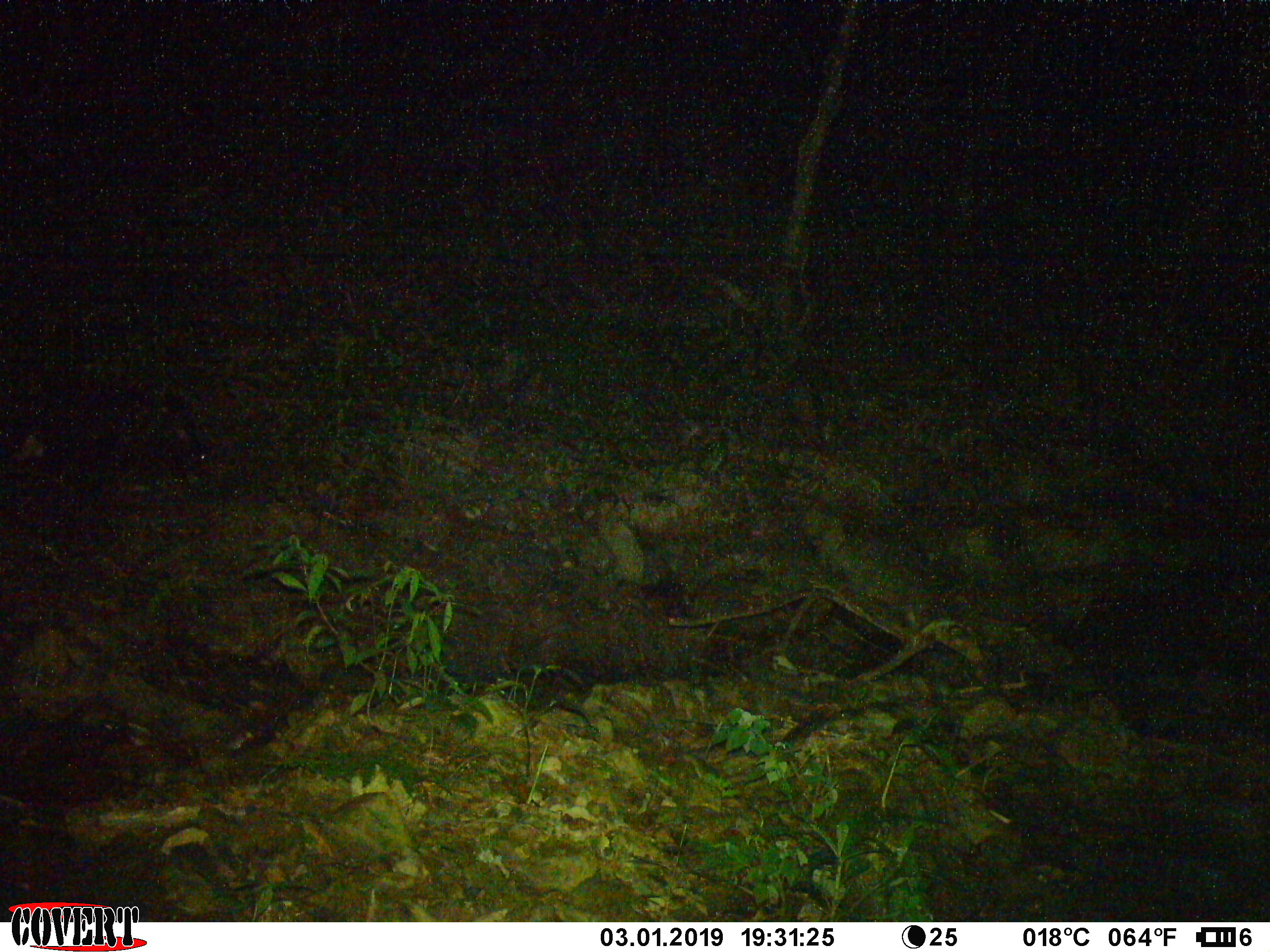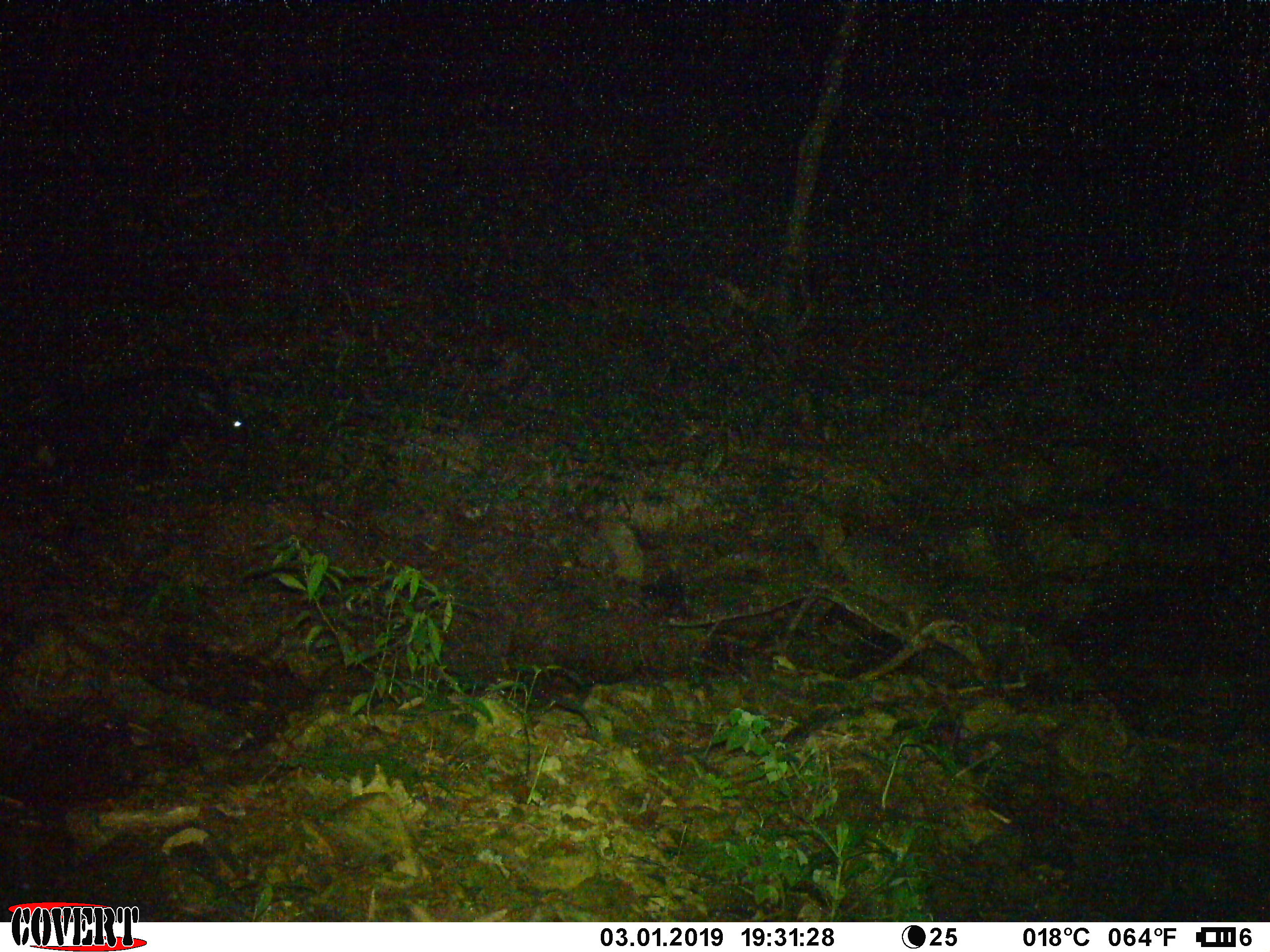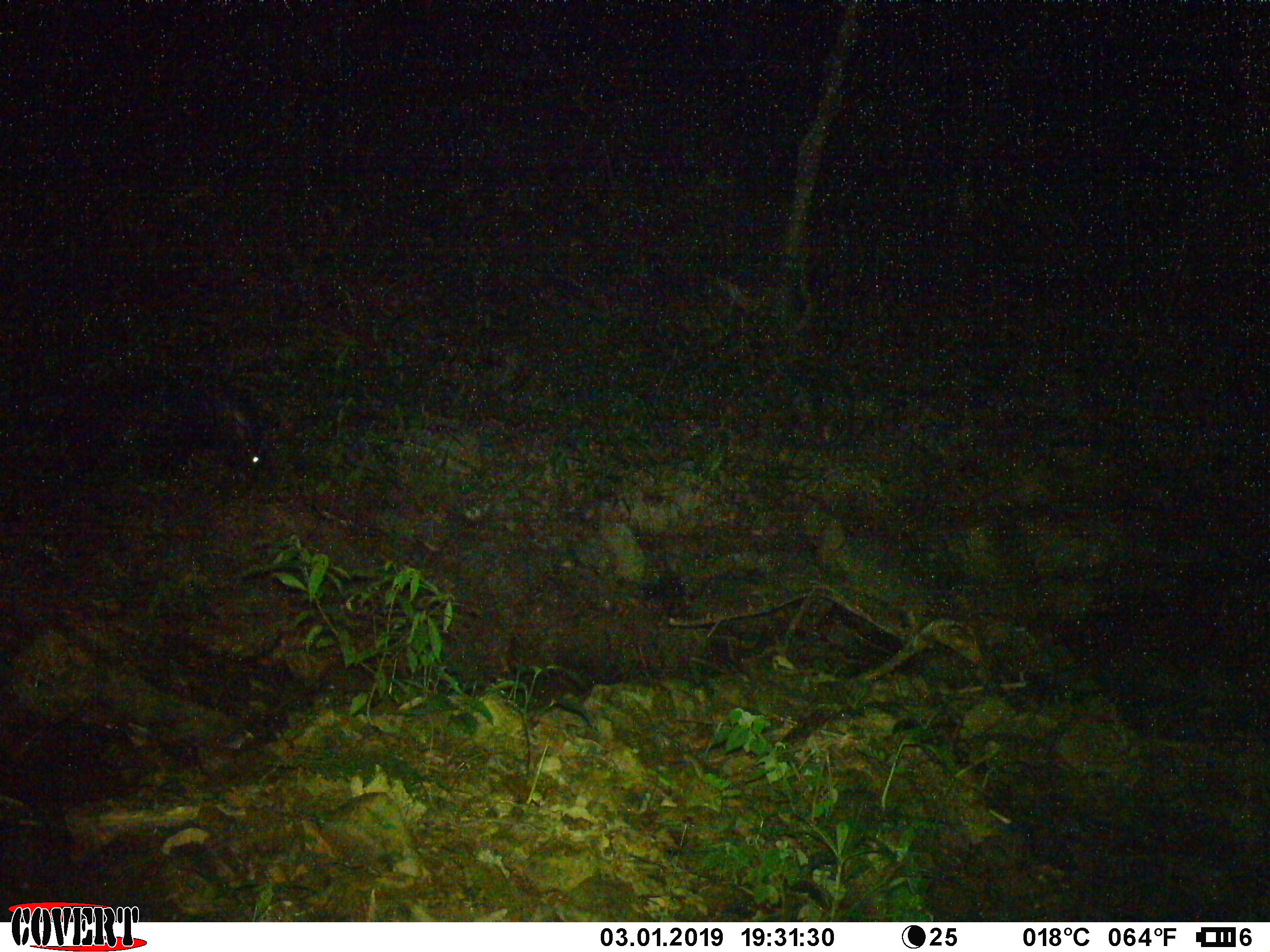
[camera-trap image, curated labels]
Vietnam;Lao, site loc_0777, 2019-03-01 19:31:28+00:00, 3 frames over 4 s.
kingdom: Animalia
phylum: Chordata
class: Mammalia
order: Artiodactyla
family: Bovidae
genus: Capricornis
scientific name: Capricornis sumatraensis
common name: chinese serow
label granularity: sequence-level